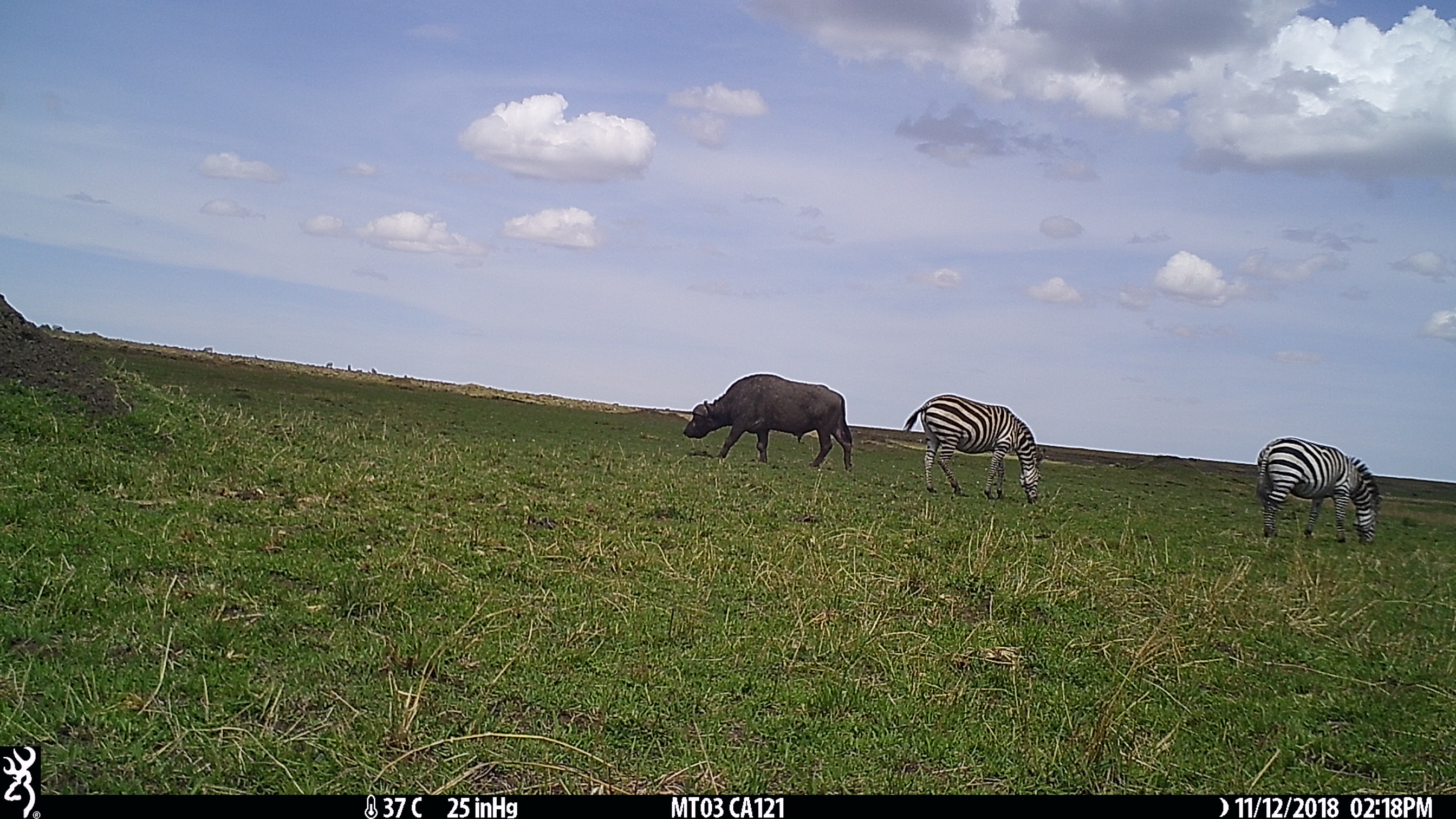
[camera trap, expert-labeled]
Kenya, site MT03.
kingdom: Animalia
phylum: Chordata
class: Mammalia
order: Artiodactyla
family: Bovidae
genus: Syncerus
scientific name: Syncerus caffer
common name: buffalo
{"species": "buffalo (Syncerus caffer)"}